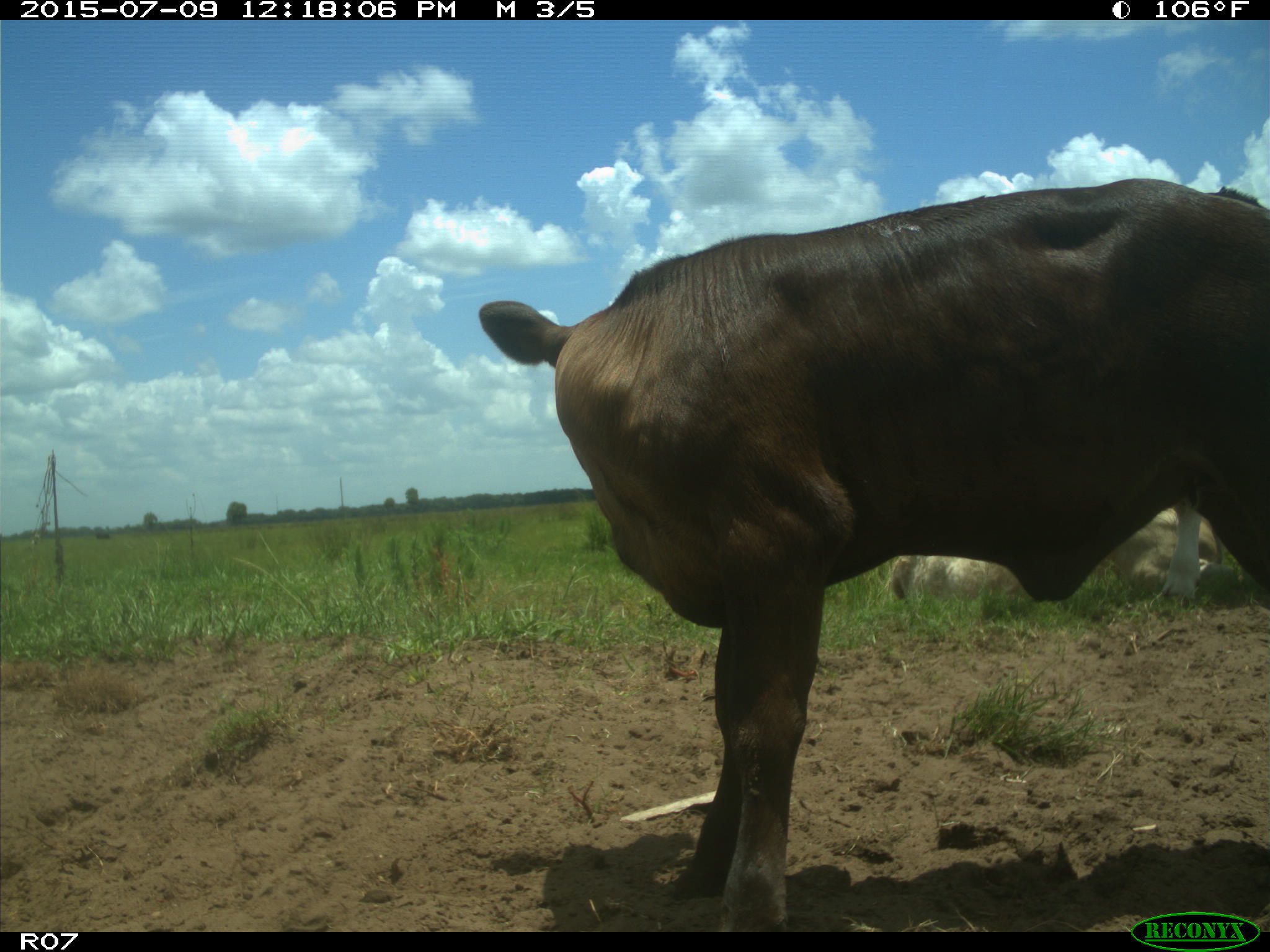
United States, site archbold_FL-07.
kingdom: Animalia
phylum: Chordata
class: Mammalia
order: Artiodactyla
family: Bovidae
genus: Bos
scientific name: Bos taurus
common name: domestic cow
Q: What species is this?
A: Bos taurus (domestic cow).